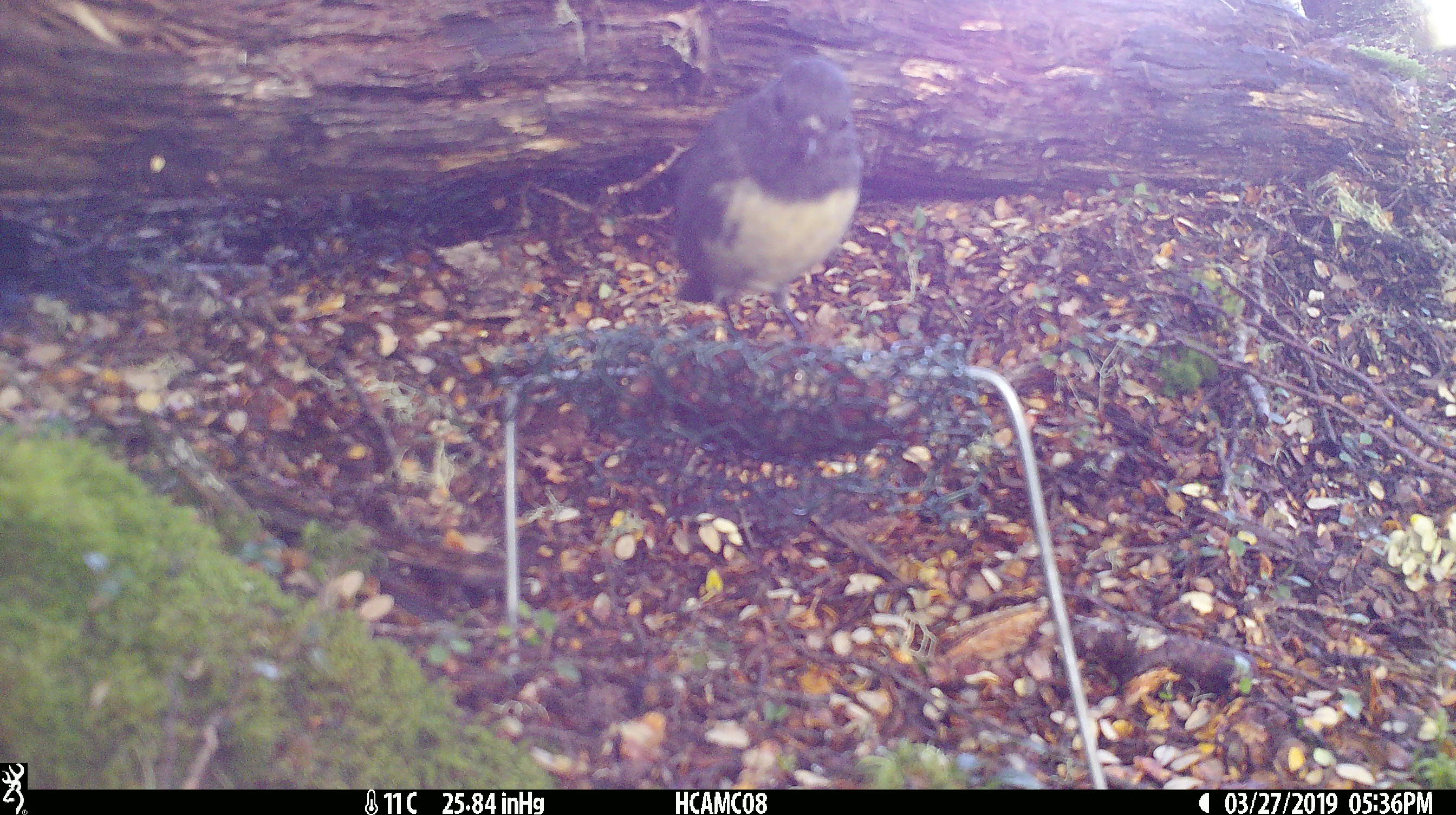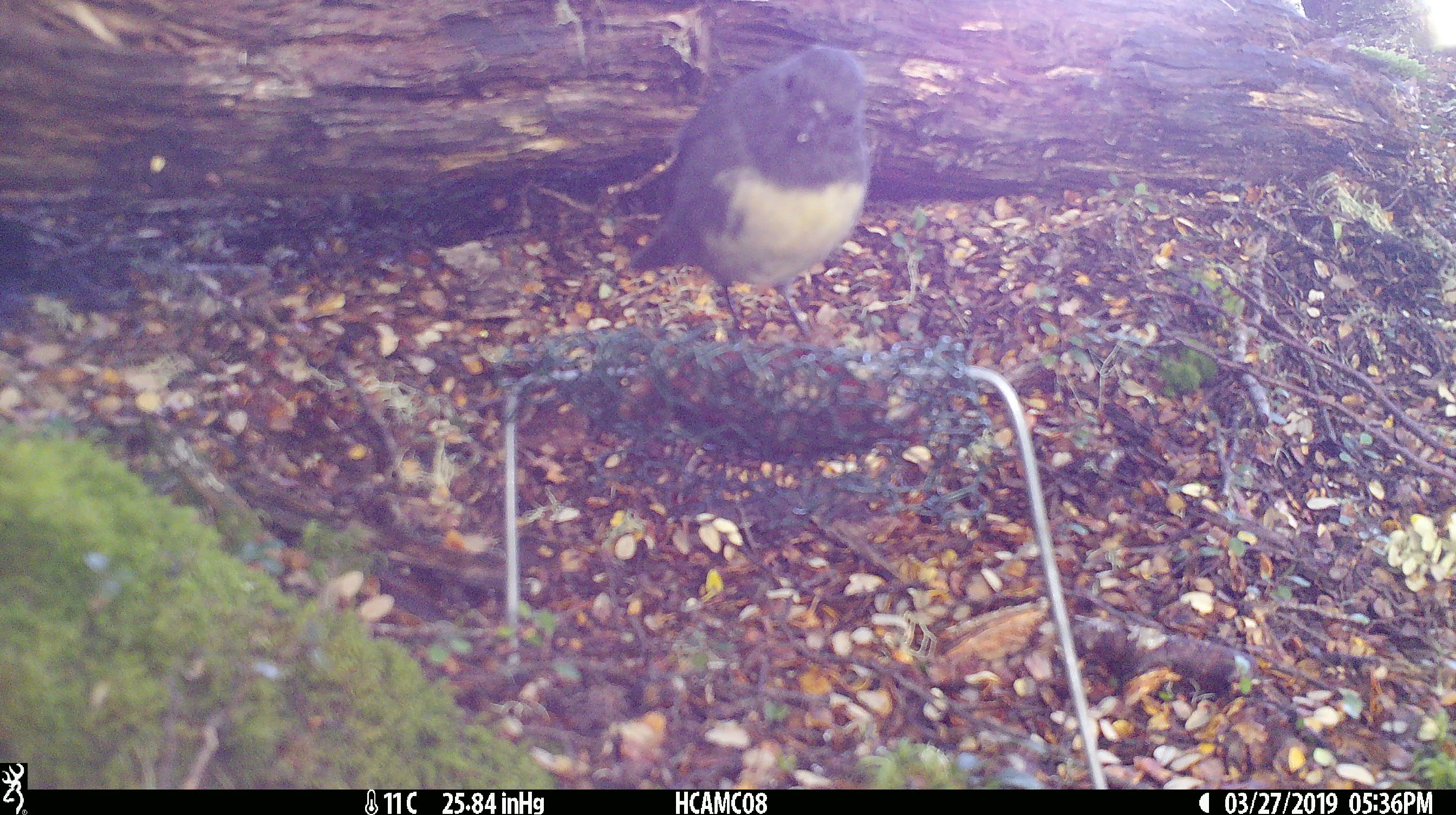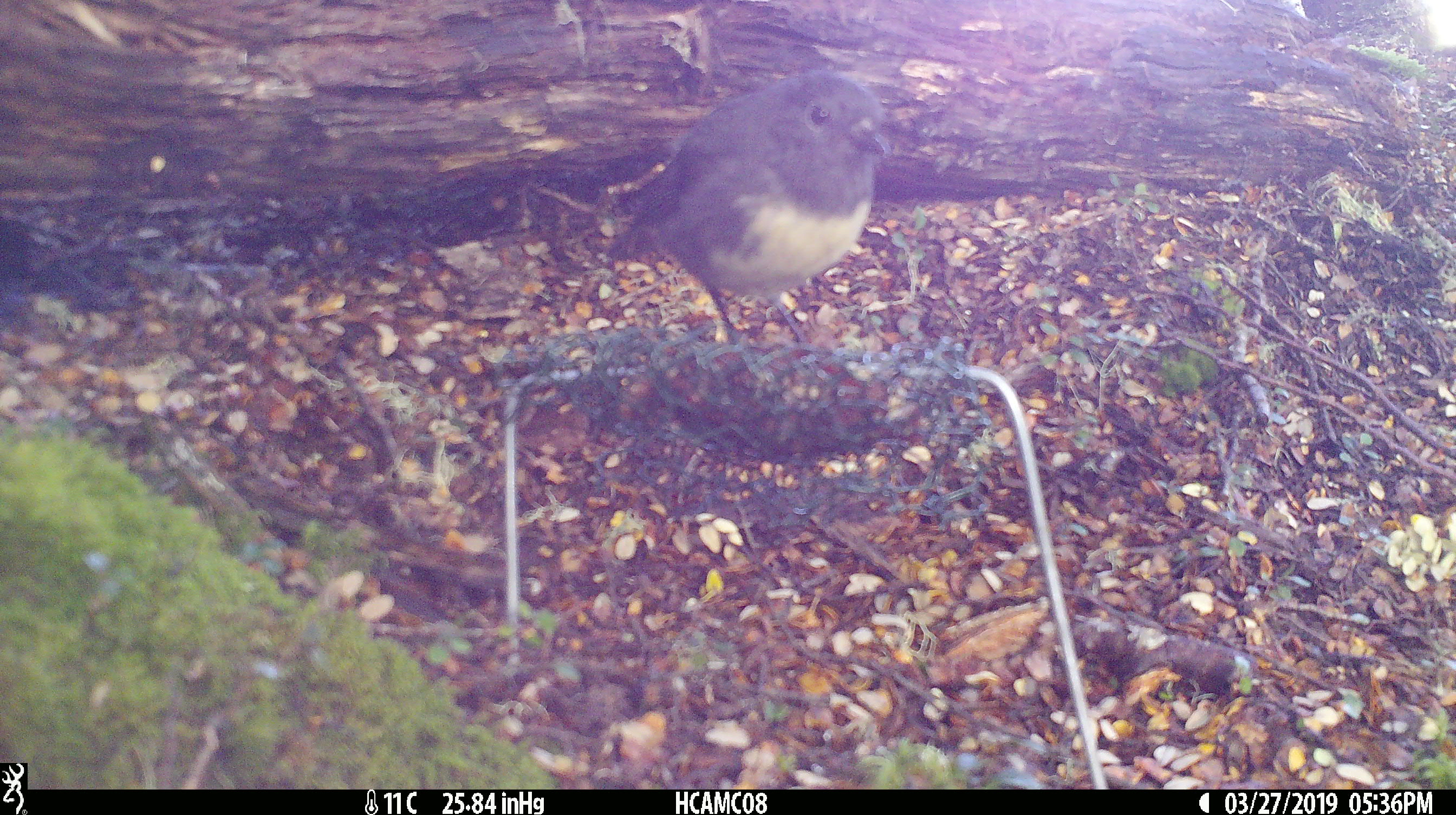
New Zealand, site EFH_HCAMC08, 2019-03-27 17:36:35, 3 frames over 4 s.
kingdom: Animalia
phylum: Chordata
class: Aves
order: Passeriformes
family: Petroicidae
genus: Petroica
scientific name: Petroica australis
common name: new zealand robin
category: robin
Robin (new zealand robin) (Petroica australis).